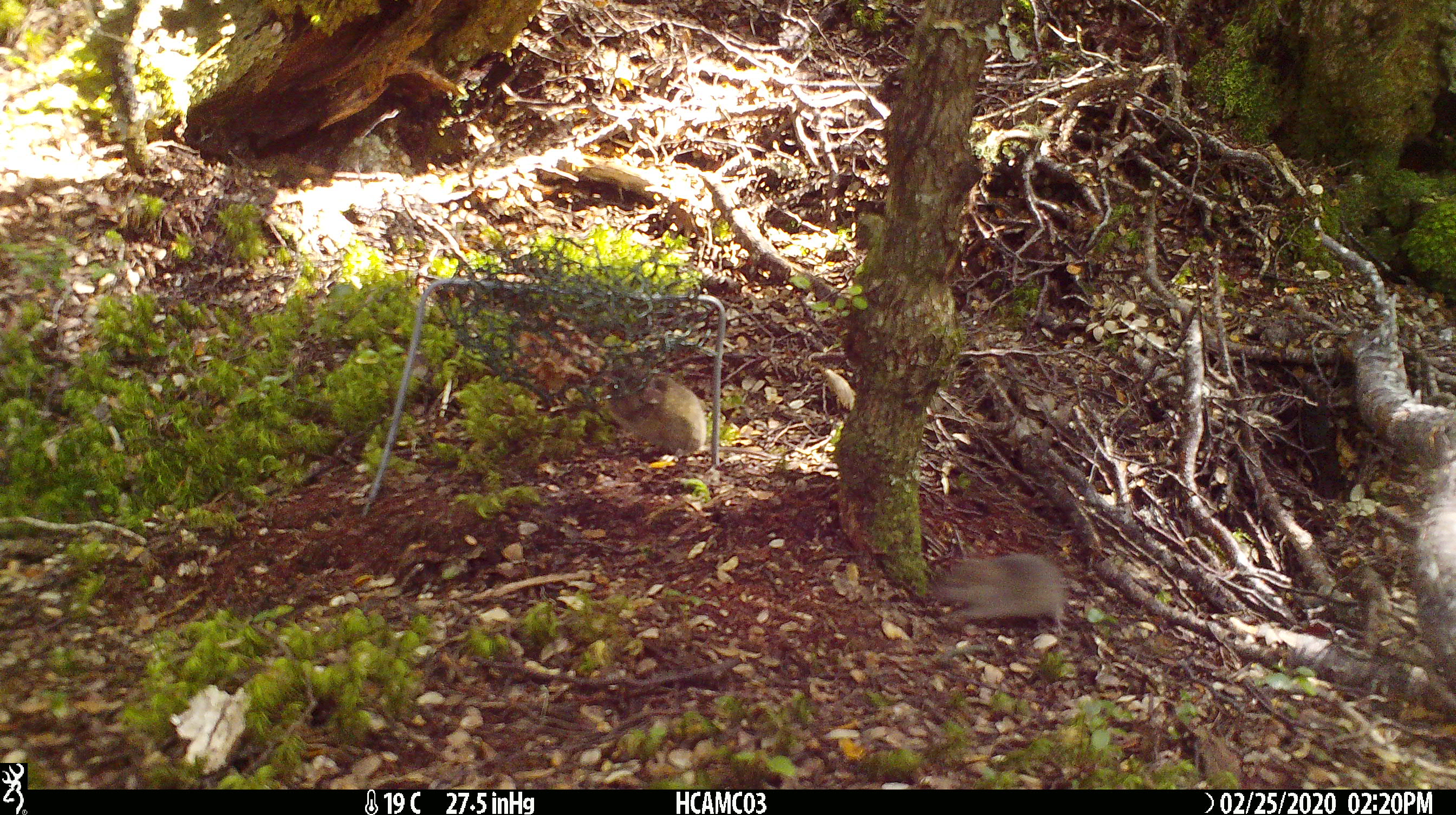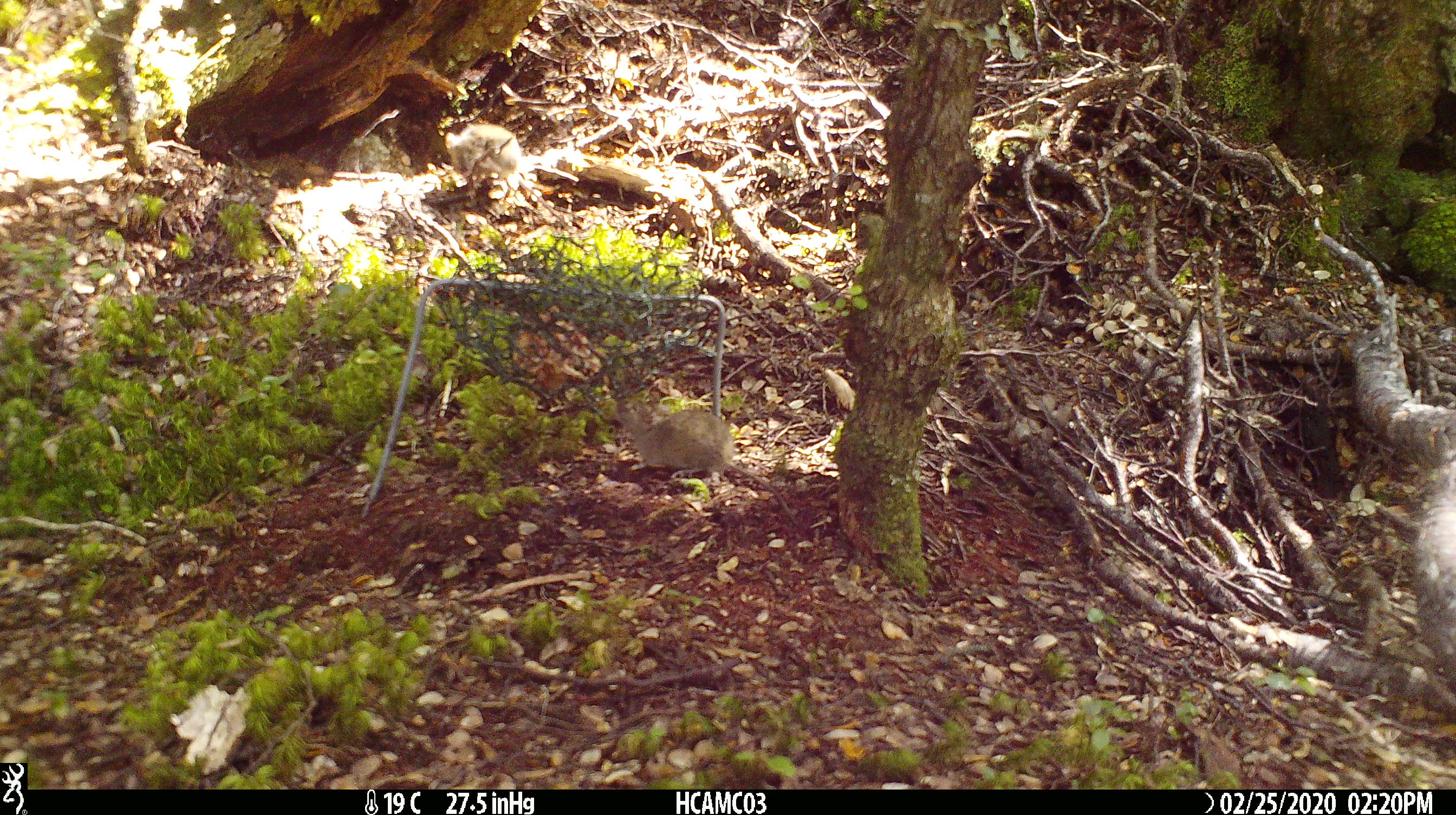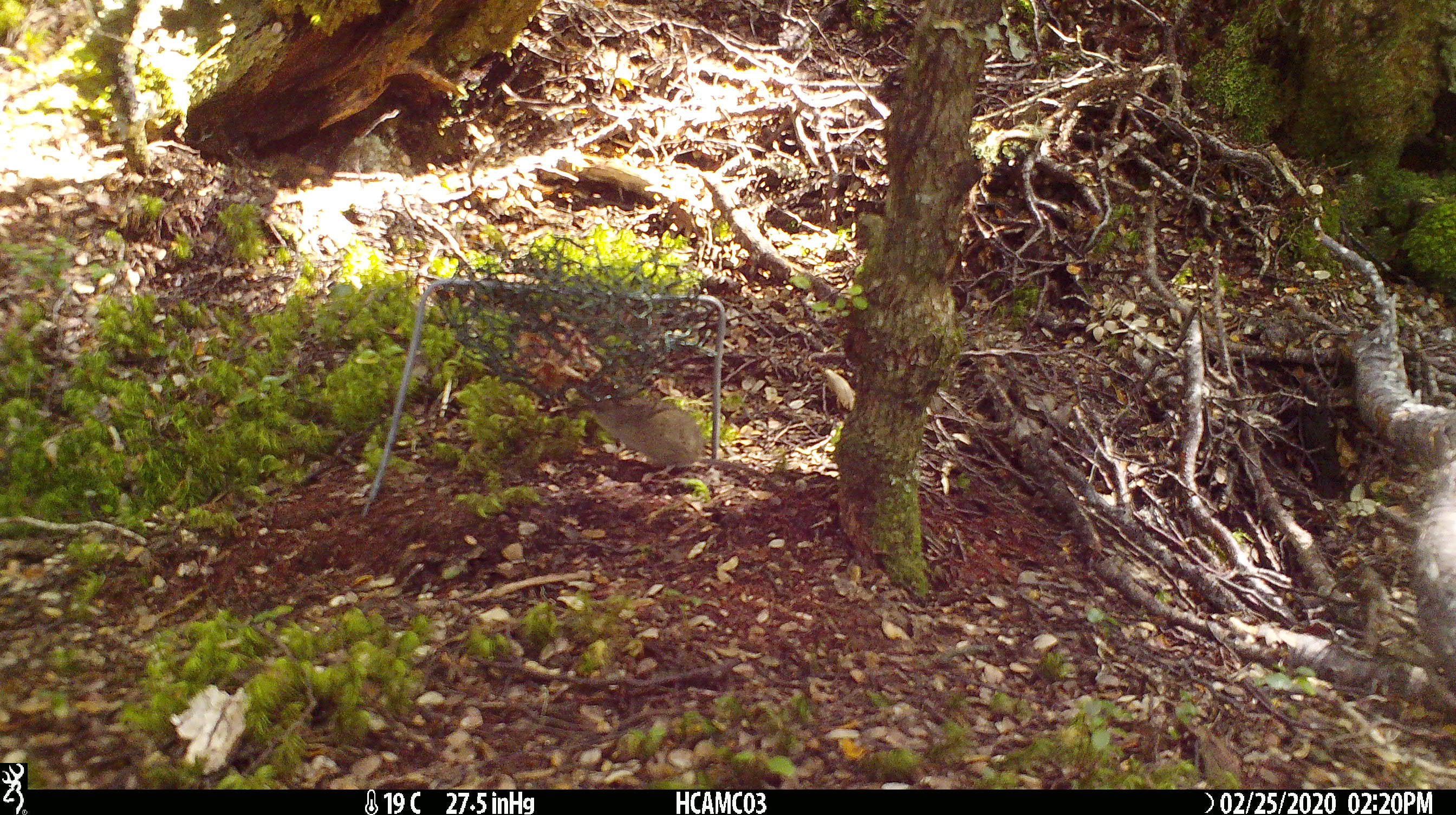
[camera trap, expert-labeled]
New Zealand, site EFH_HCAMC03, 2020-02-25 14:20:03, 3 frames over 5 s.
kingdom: Animalia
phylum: Chordata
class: Mammalia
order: Rodentia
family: Muridae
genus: Mus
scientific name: Mus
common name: mouse